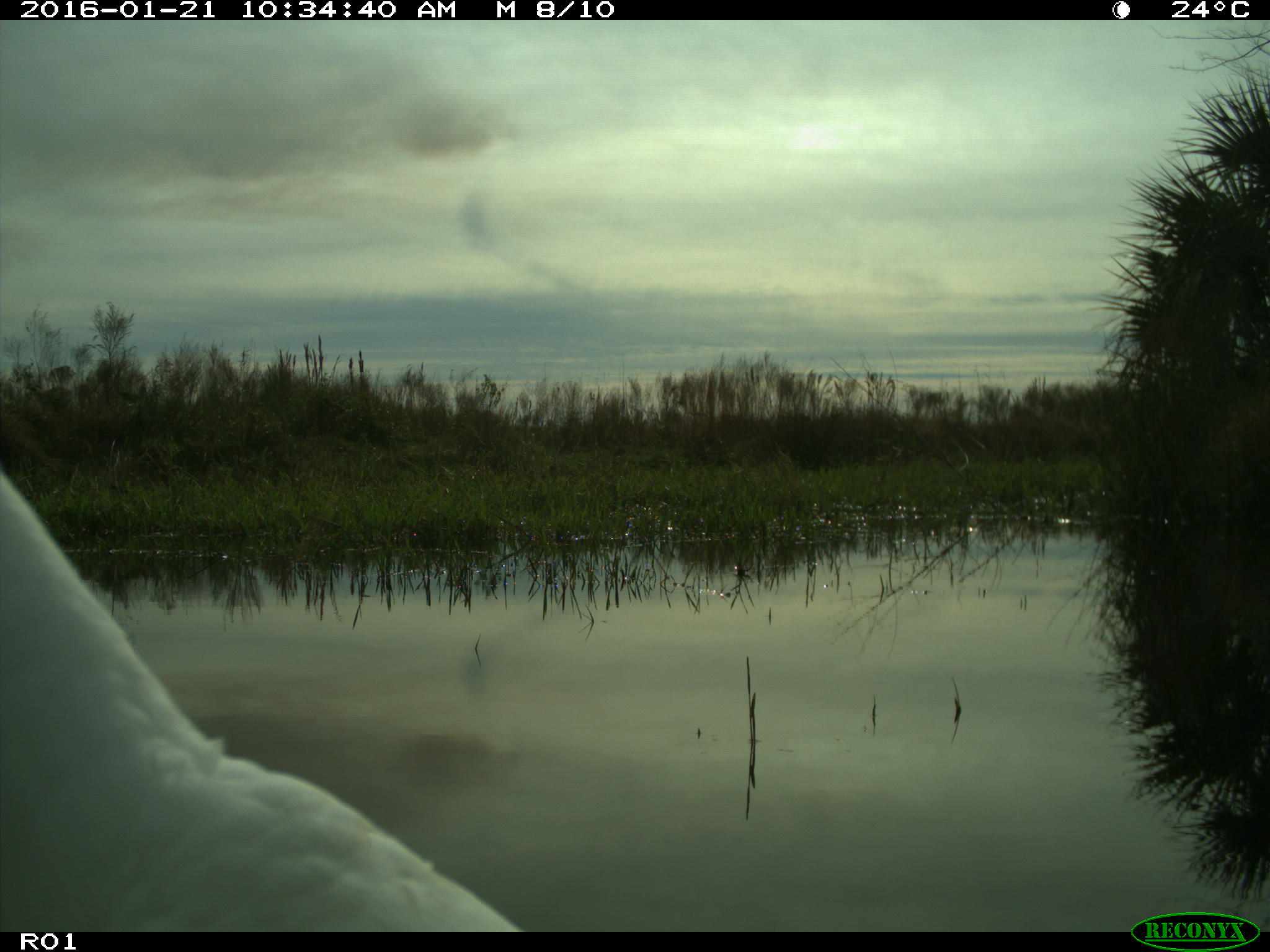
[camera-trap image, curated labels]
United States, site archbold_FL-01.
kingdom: Animalia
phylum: Chordata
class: Aves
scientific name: Aves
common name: birds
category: unidentified bird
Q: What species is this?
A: Unidentified bird (birds) (Aves).